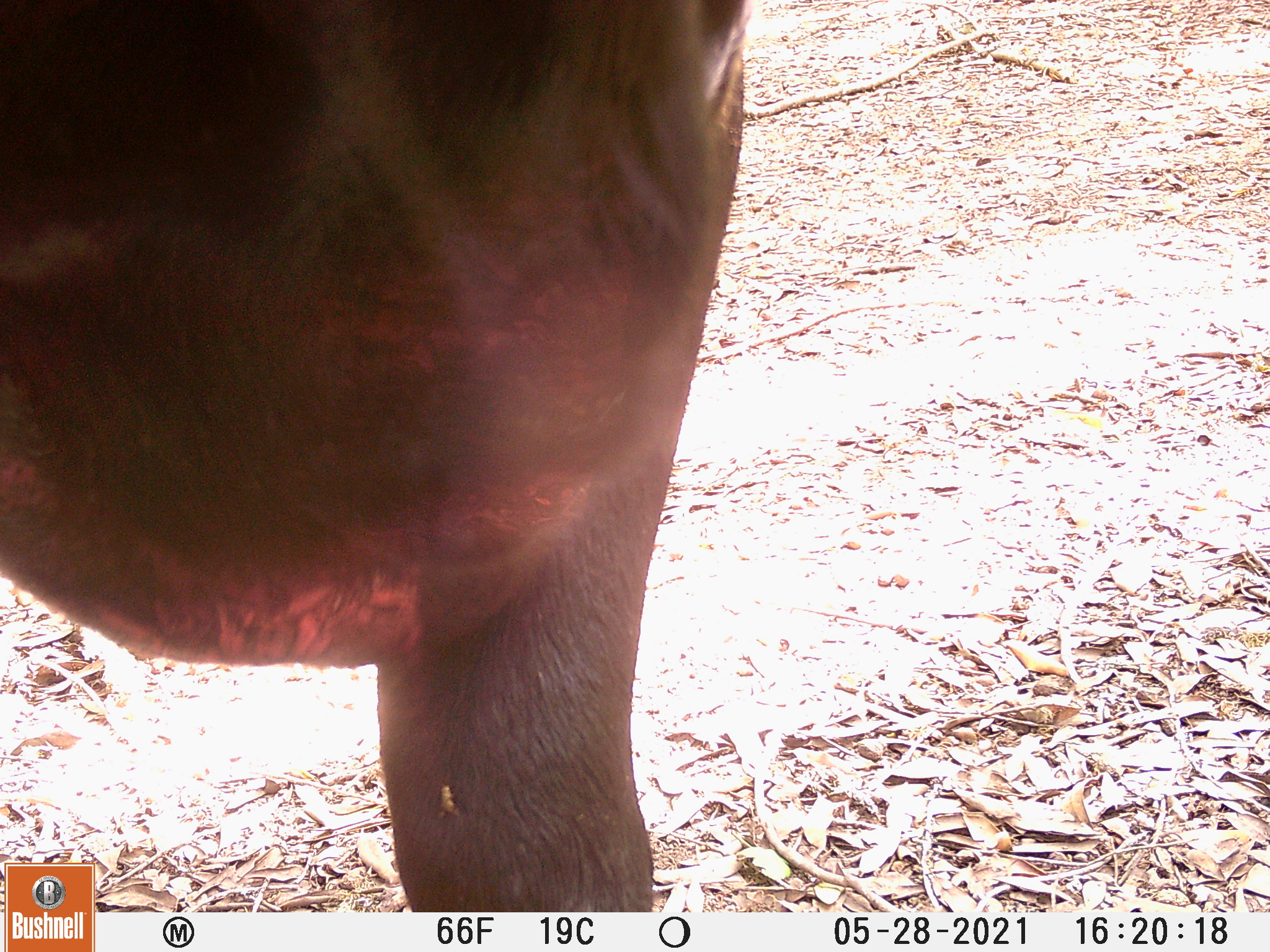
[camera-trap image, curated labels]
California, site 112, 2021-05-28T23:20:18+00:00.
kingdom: Animalia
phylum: Chordata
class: Mammalia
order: Artiodactyla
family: Bovidae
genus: Bos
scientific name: Bos taurus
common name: domestic cattle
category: cattle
Cattle (domestic cattle) (Bos taurus).